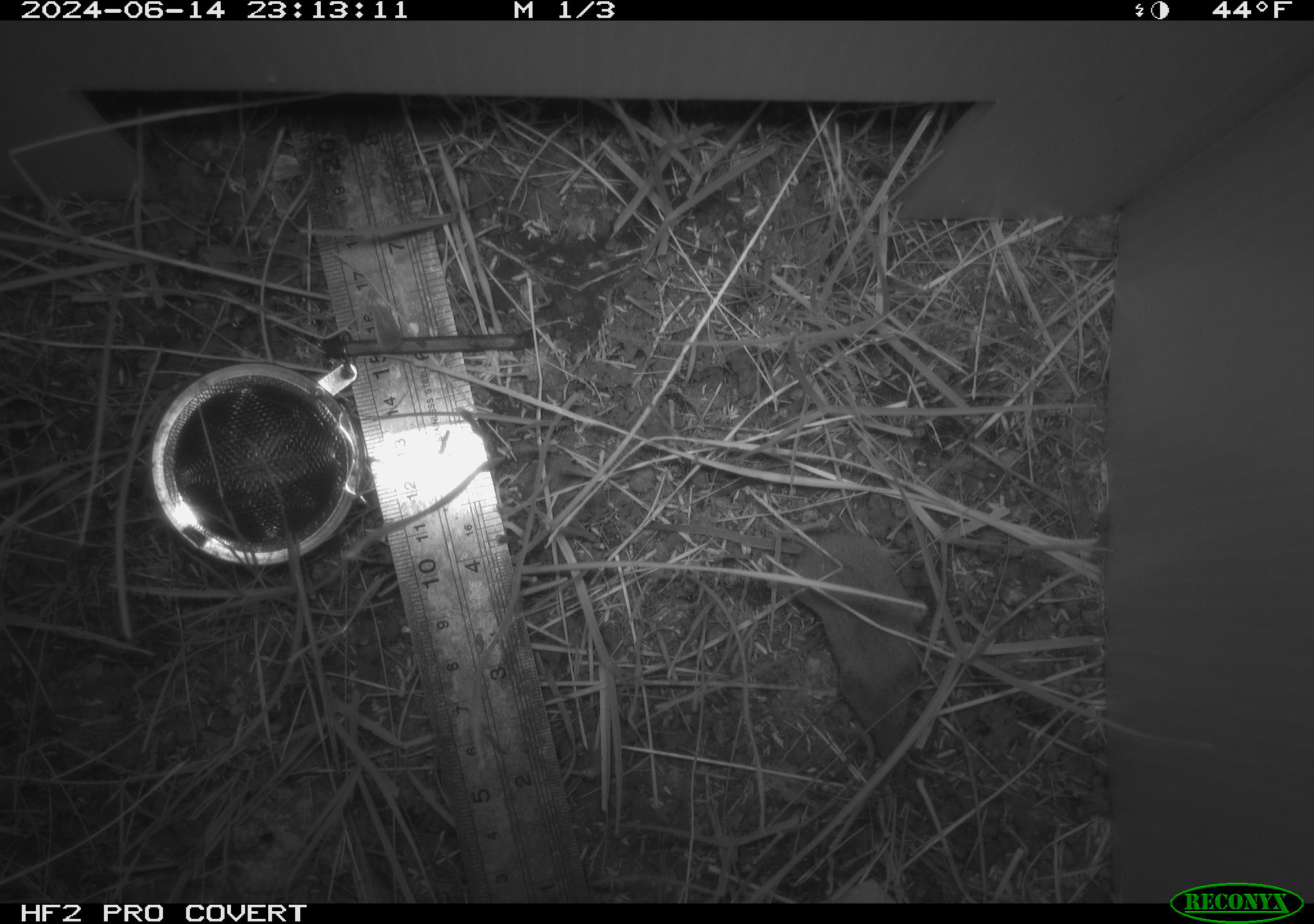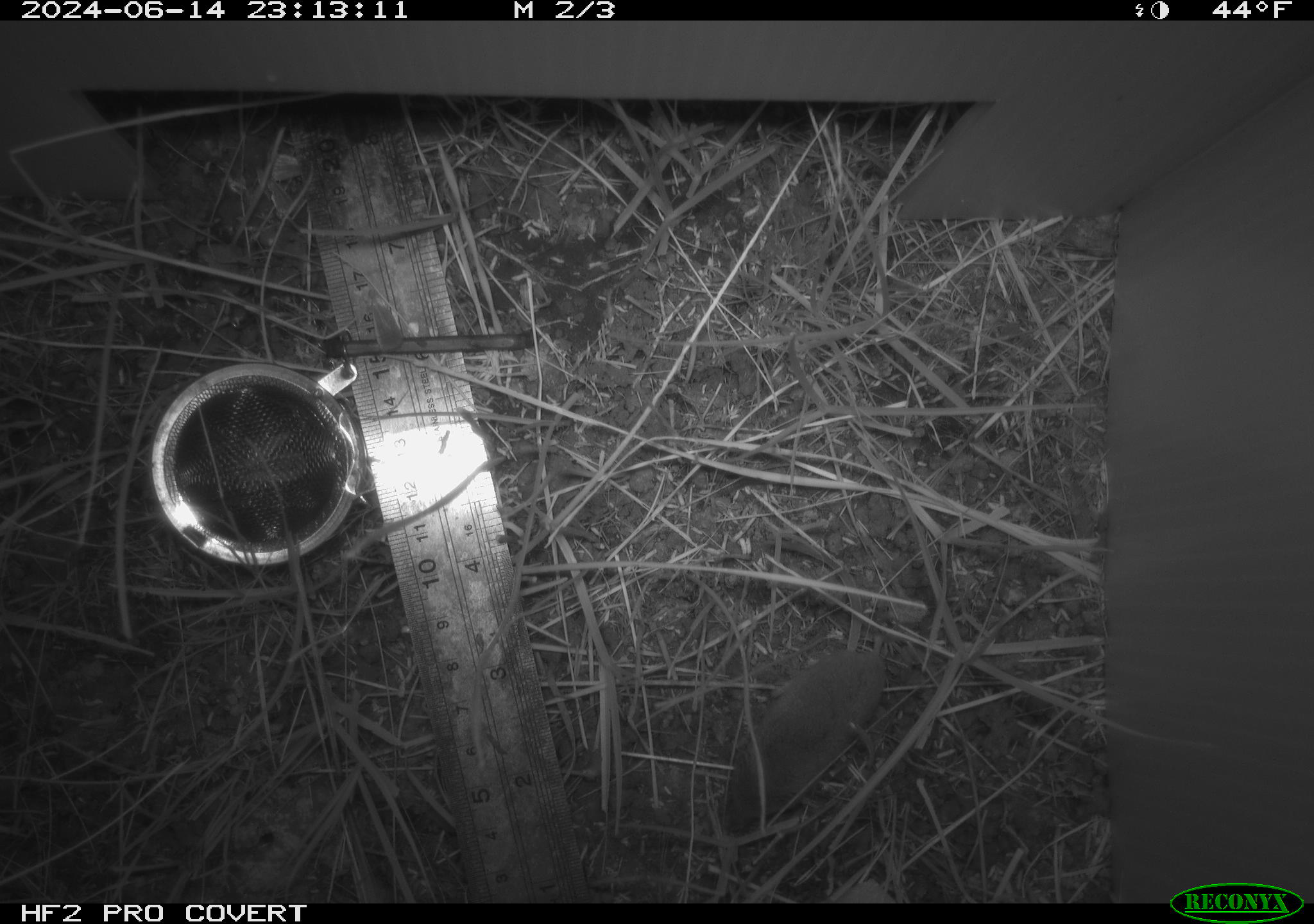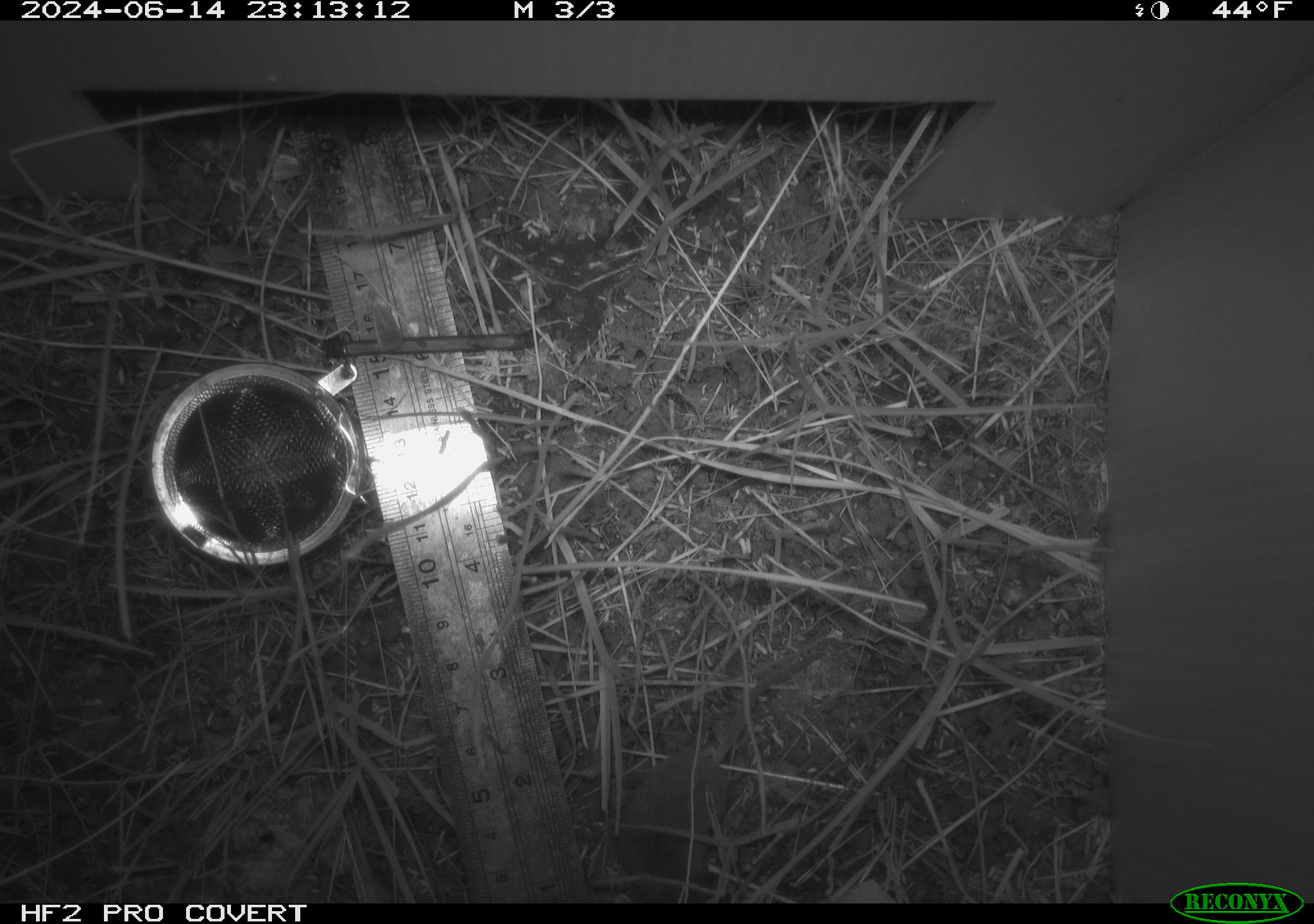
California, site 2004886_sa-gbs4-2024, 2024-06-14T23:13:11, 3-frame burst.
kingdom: Animalia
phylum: Chordata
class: Mammalia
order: Eulipotyphla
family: Soricidae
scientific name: Soricidae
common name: shrews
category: soricidae family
Soricidae family (shrews) (Soricidae).